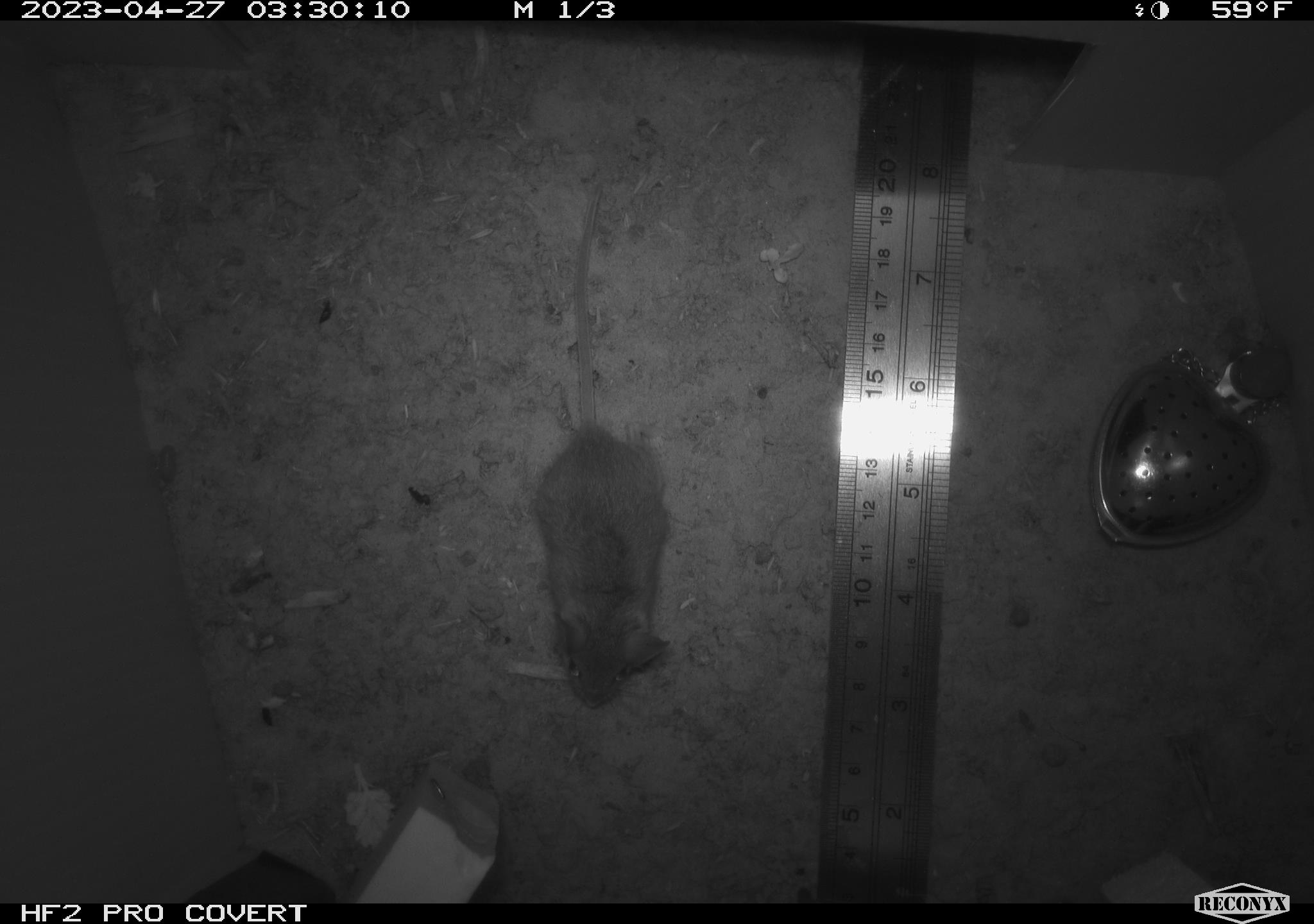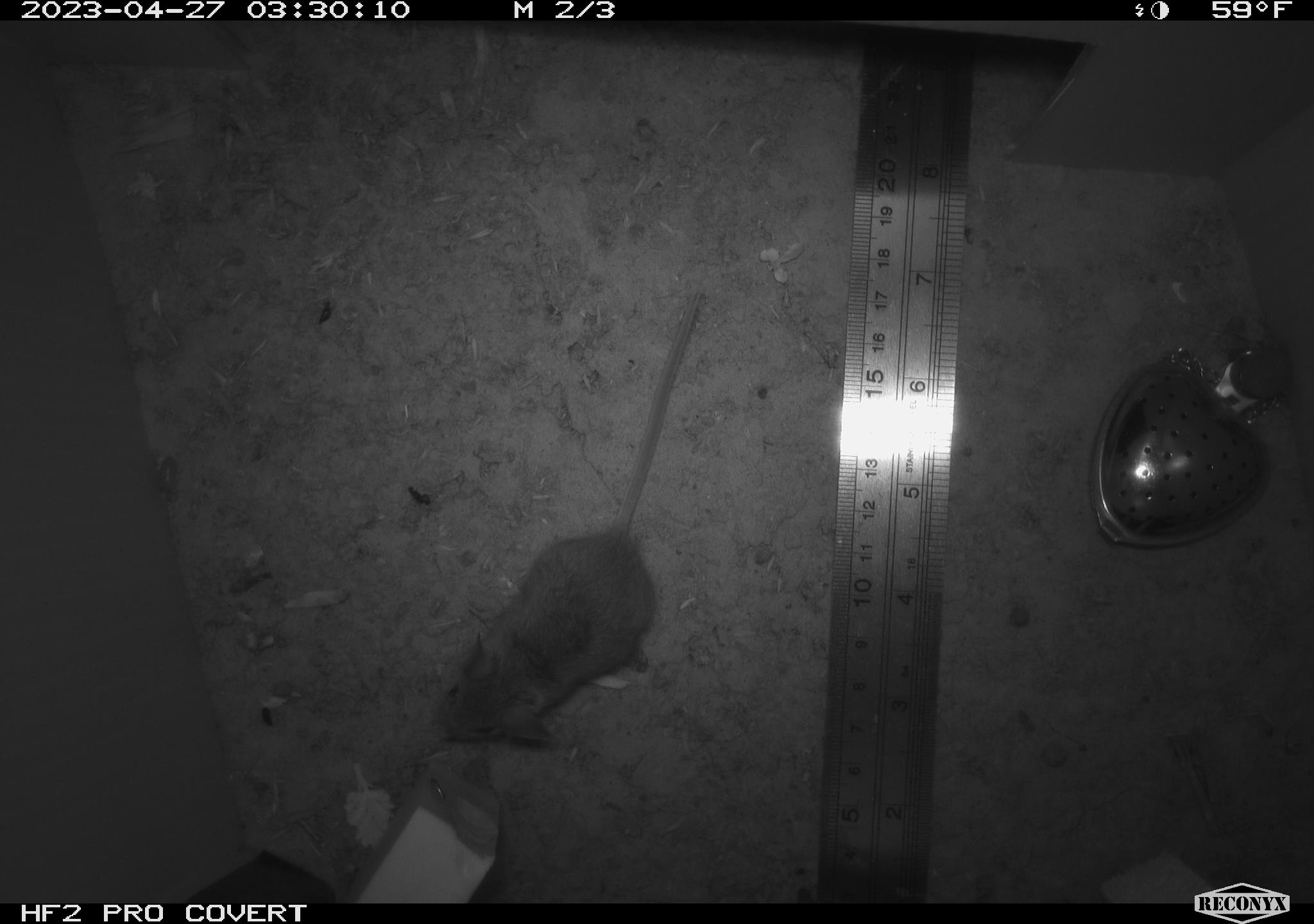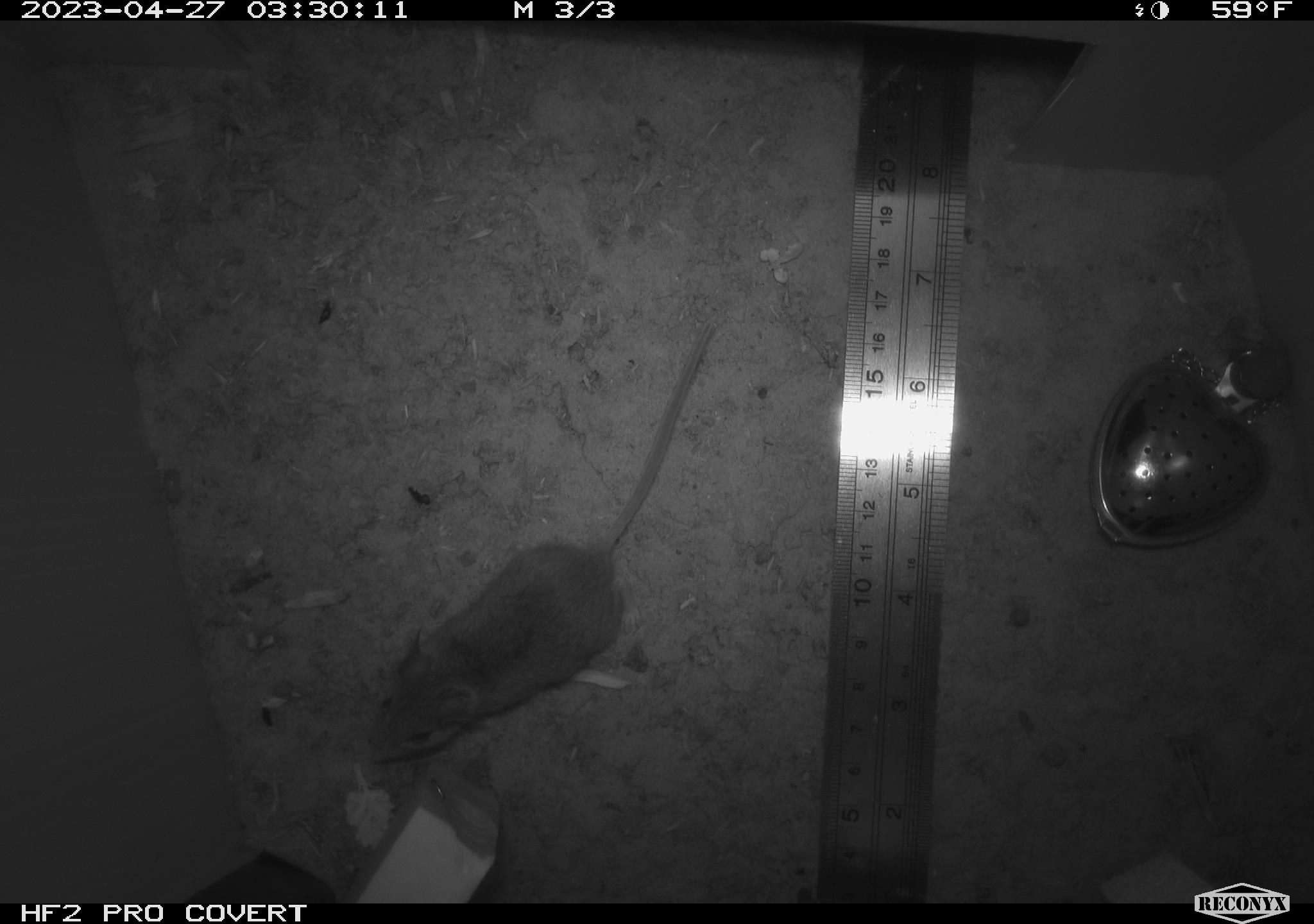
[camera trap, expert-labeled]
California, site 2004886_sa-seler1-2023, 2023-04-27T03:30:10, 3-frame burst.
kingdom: Animalia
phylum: Chordata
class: Mammalia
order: Rodentia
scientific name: Rodentia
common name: mouse species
Mouse species (Rodentia).